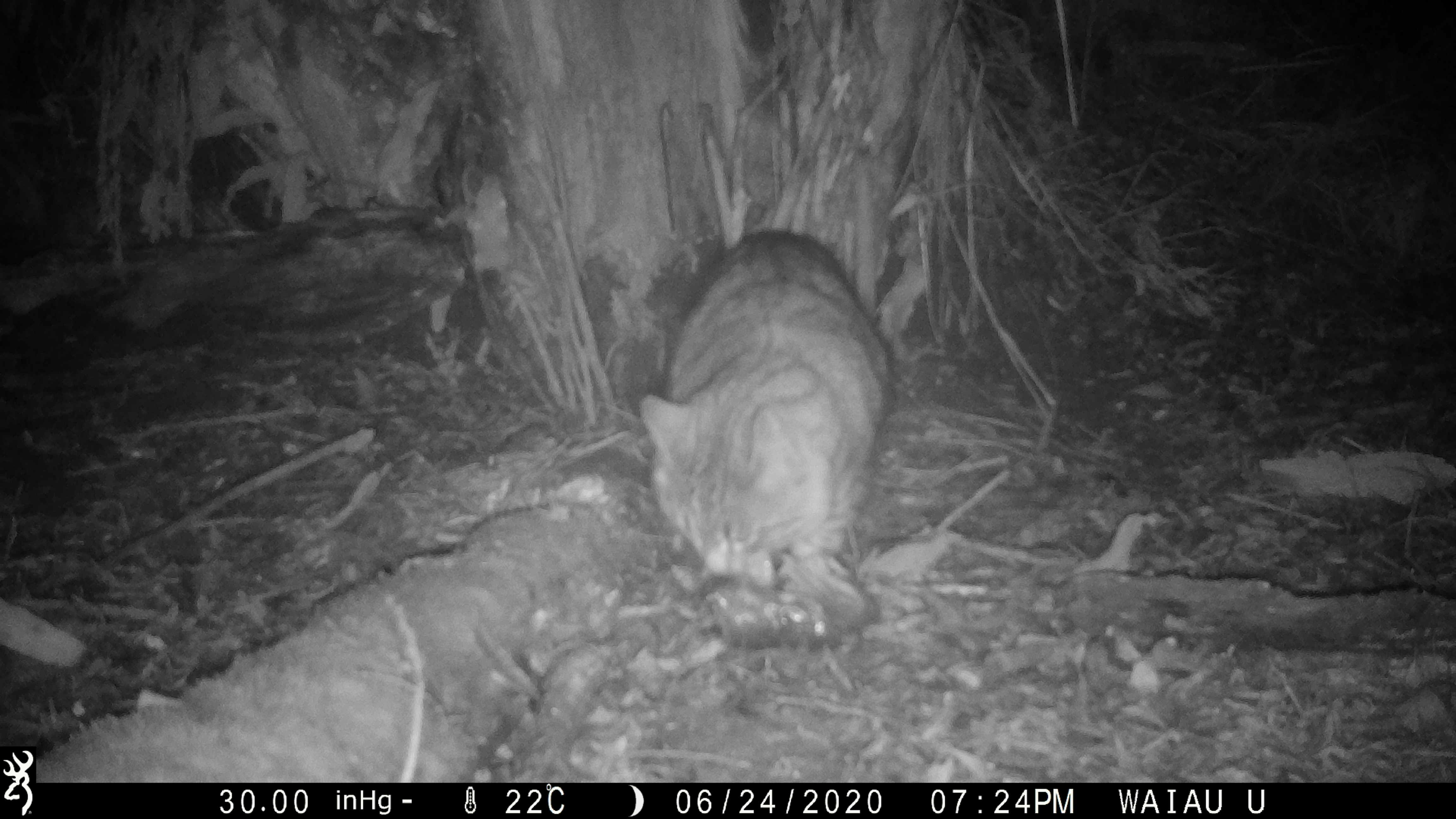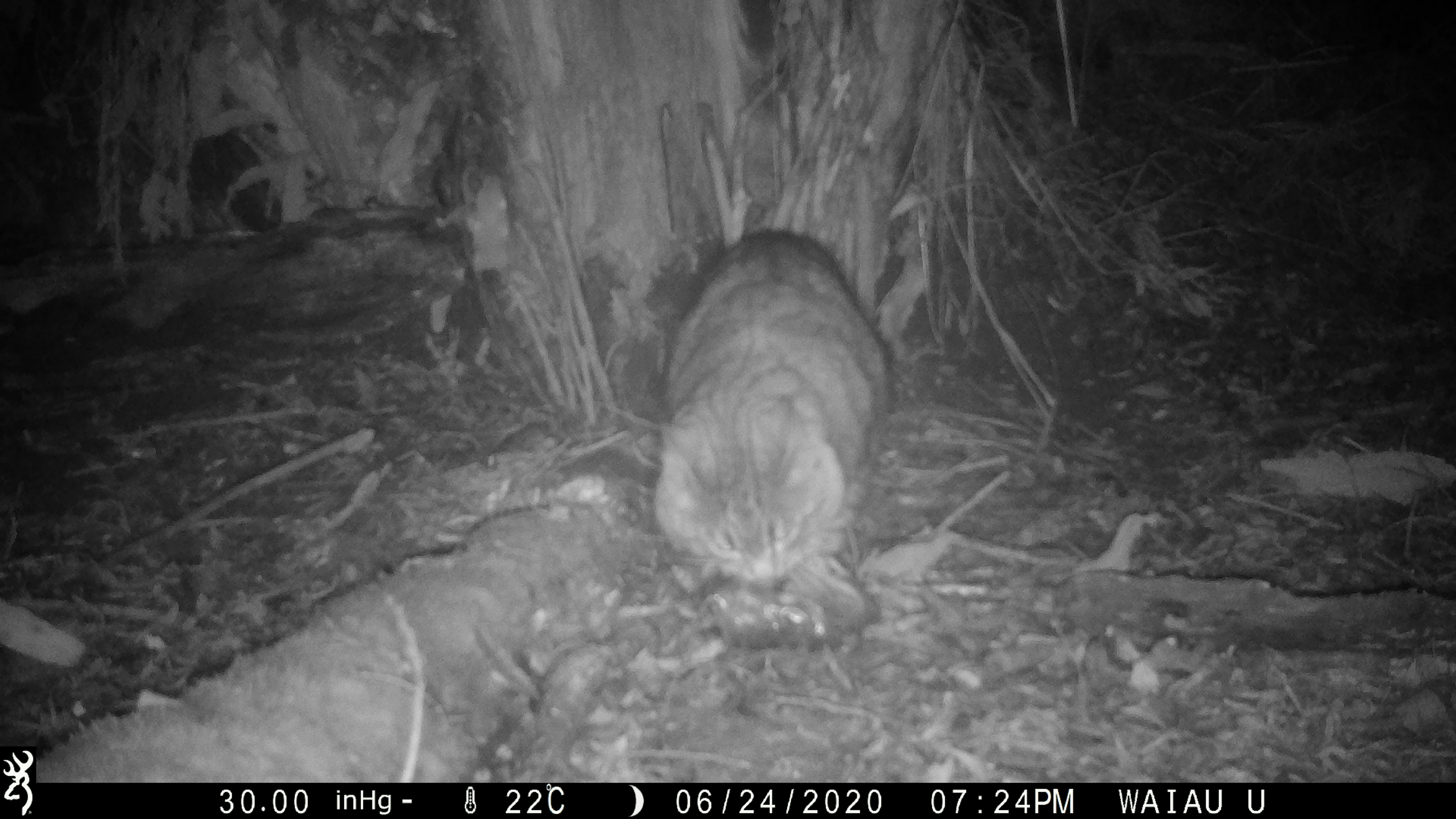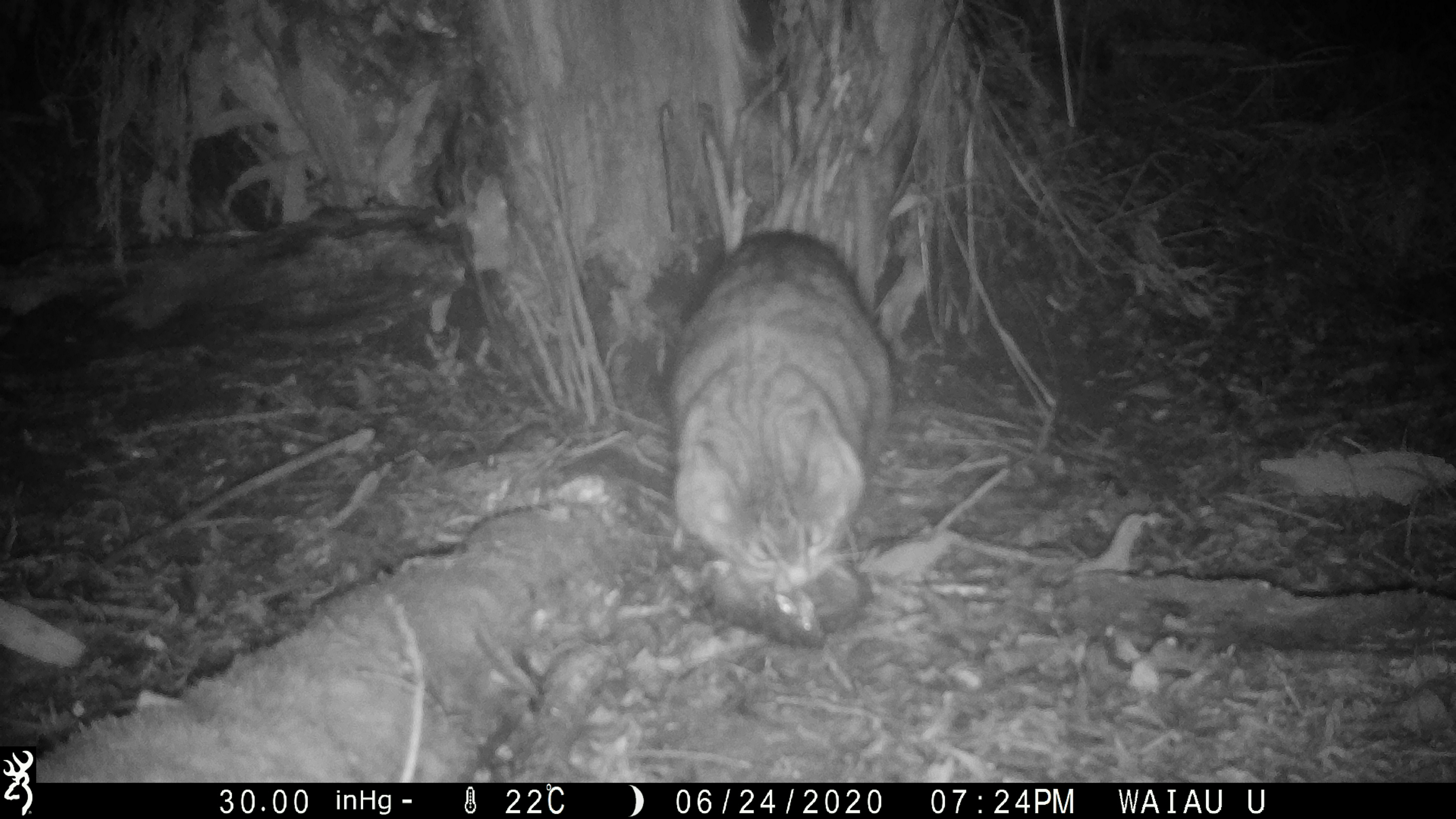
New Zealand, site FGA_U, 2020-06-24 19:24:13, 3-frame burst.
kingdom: Animalia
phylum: Chordata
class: Mammalia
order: Carnivora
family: Felidae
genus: Felis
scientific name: Felis catus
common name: domestic cat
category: cat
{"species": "cat (domestic cat) (Felis catus)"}